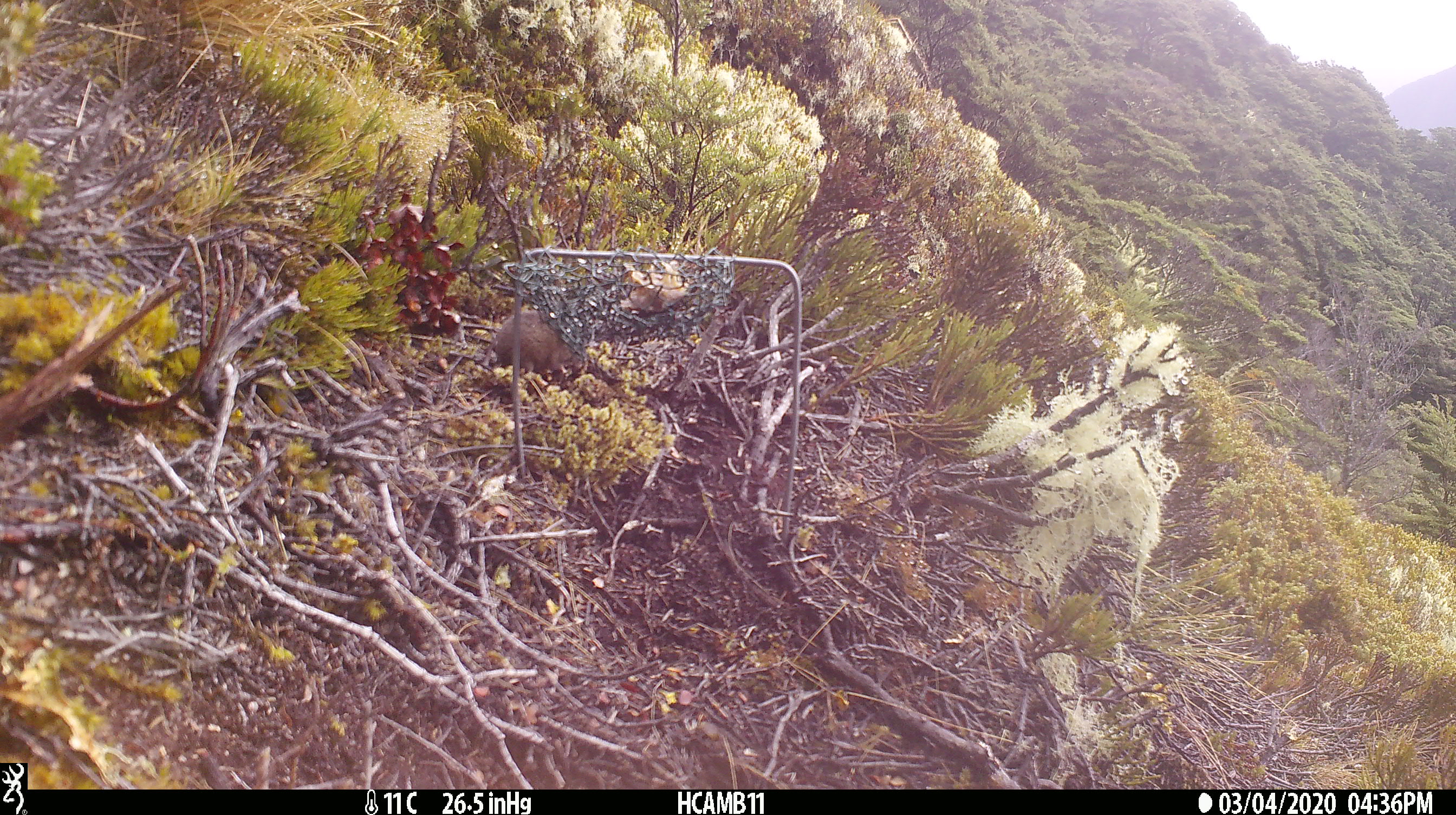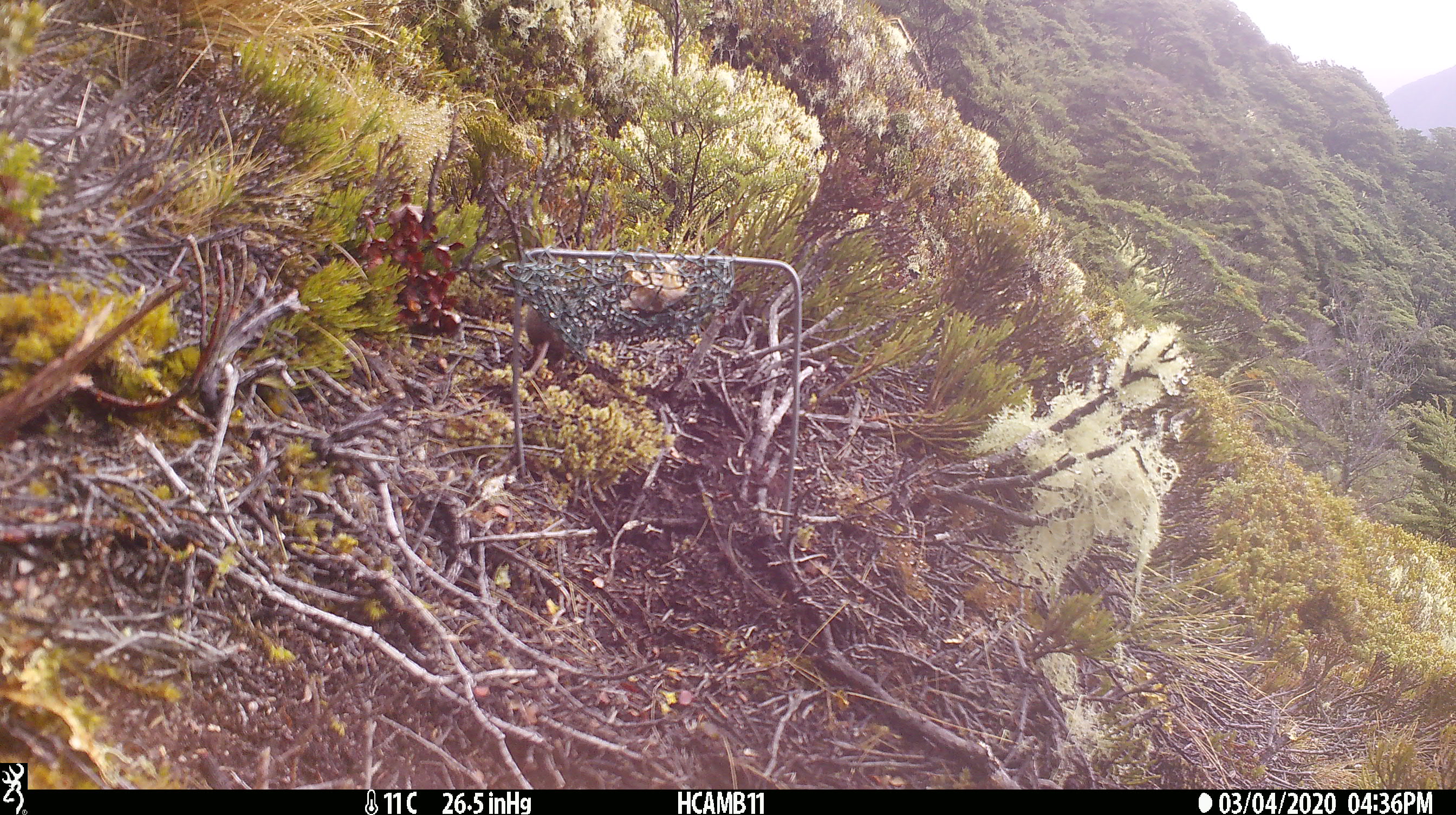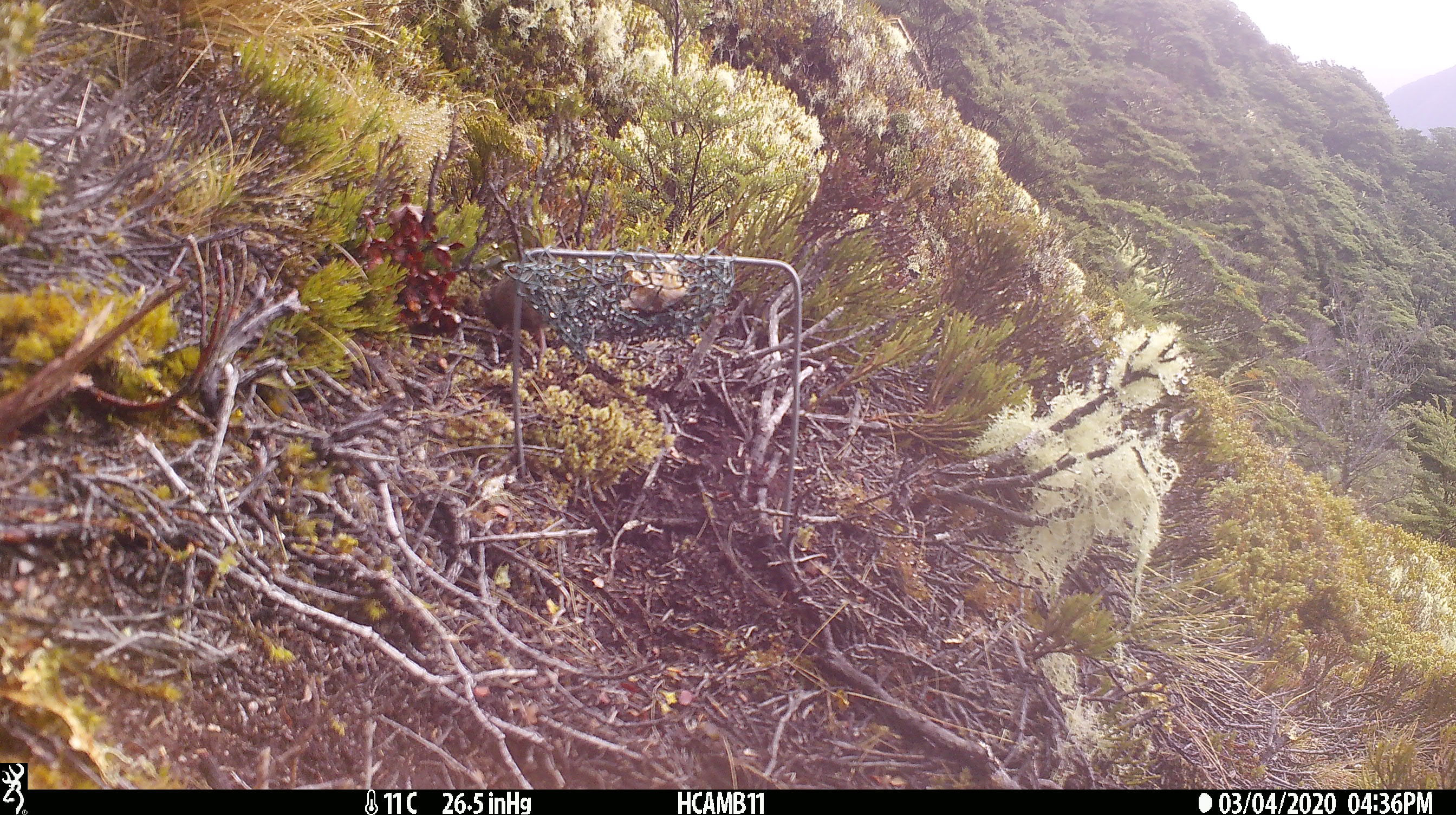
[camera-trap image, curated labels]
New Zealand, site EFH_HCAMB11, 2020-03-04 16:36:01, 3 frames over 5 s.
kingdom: Animalia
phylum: Chordata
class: Mammalia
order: Rodentia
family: Muridae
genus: Mus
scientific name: Mus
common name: mouse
Mouse (Mus).